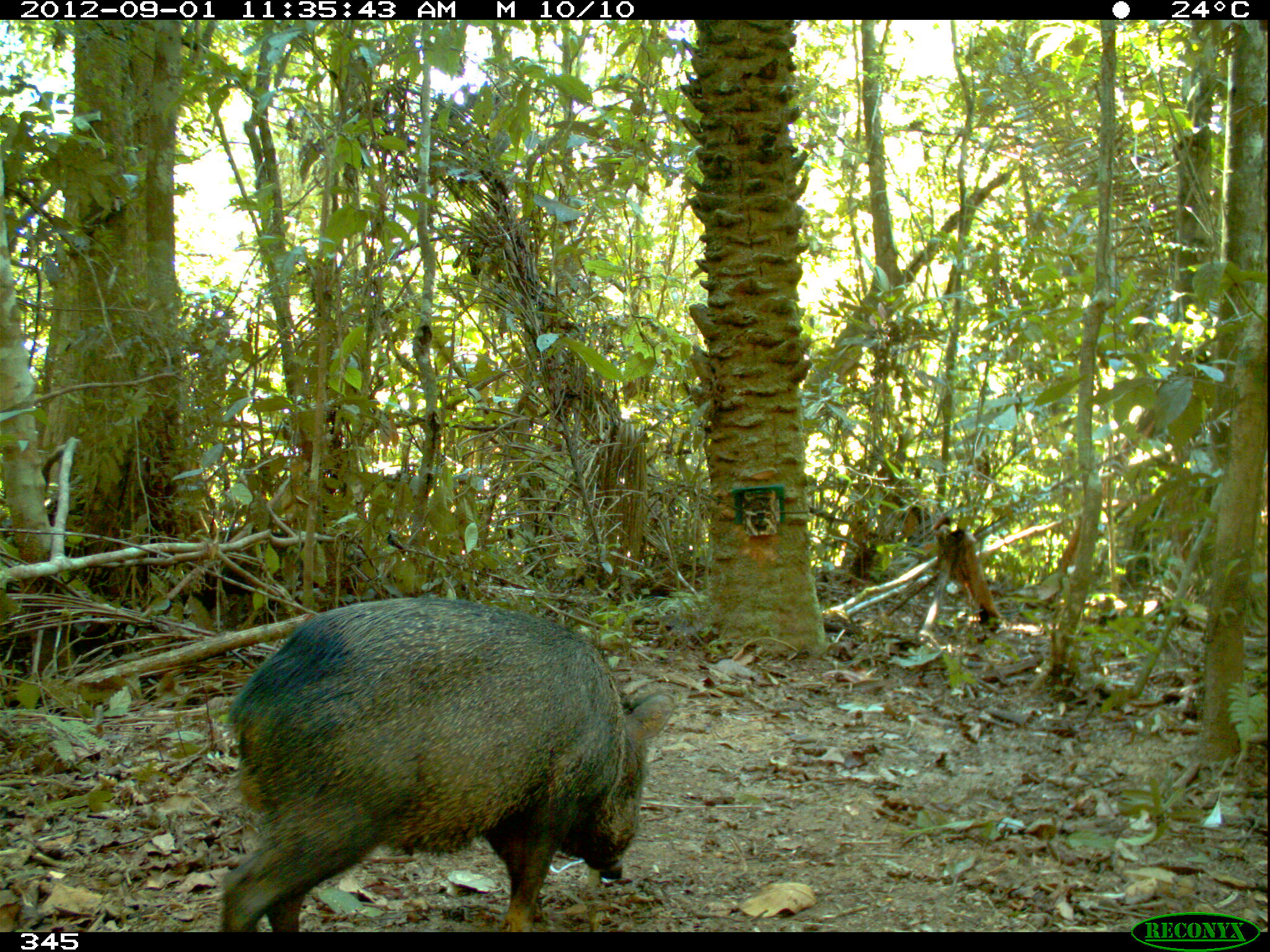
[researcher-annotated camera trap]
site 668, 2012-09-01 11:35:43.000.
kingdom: Animalia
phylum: Chordata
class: Mammalia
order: Artiodactyla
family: Tayassuidae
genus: Pecari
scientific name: Pecari tajacu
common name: collared peccary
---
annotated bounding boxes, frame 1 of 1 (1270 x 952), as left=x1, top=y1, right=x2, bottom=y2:
pecari tajacu: left=218, top=597, right=674, bottom=932